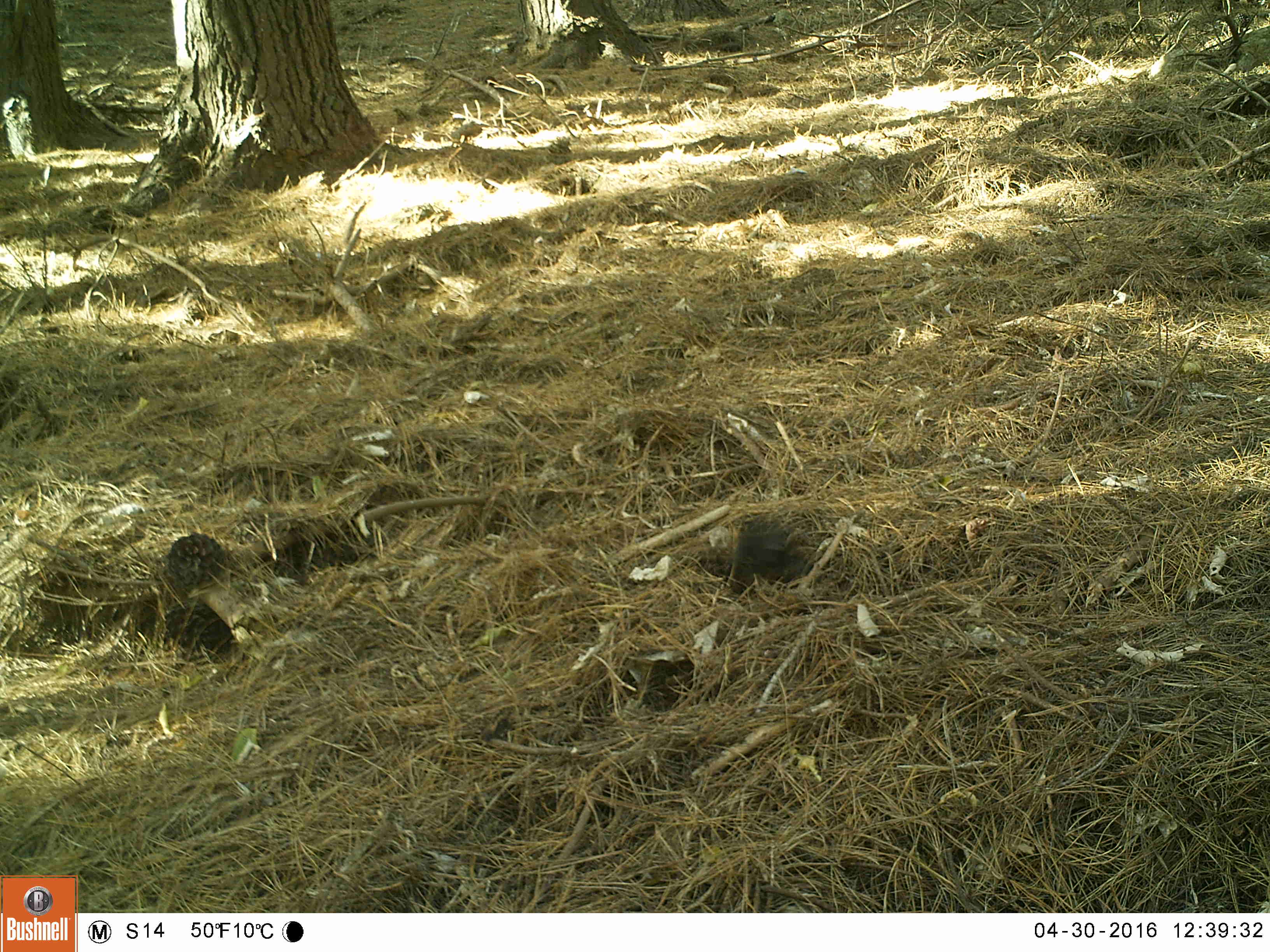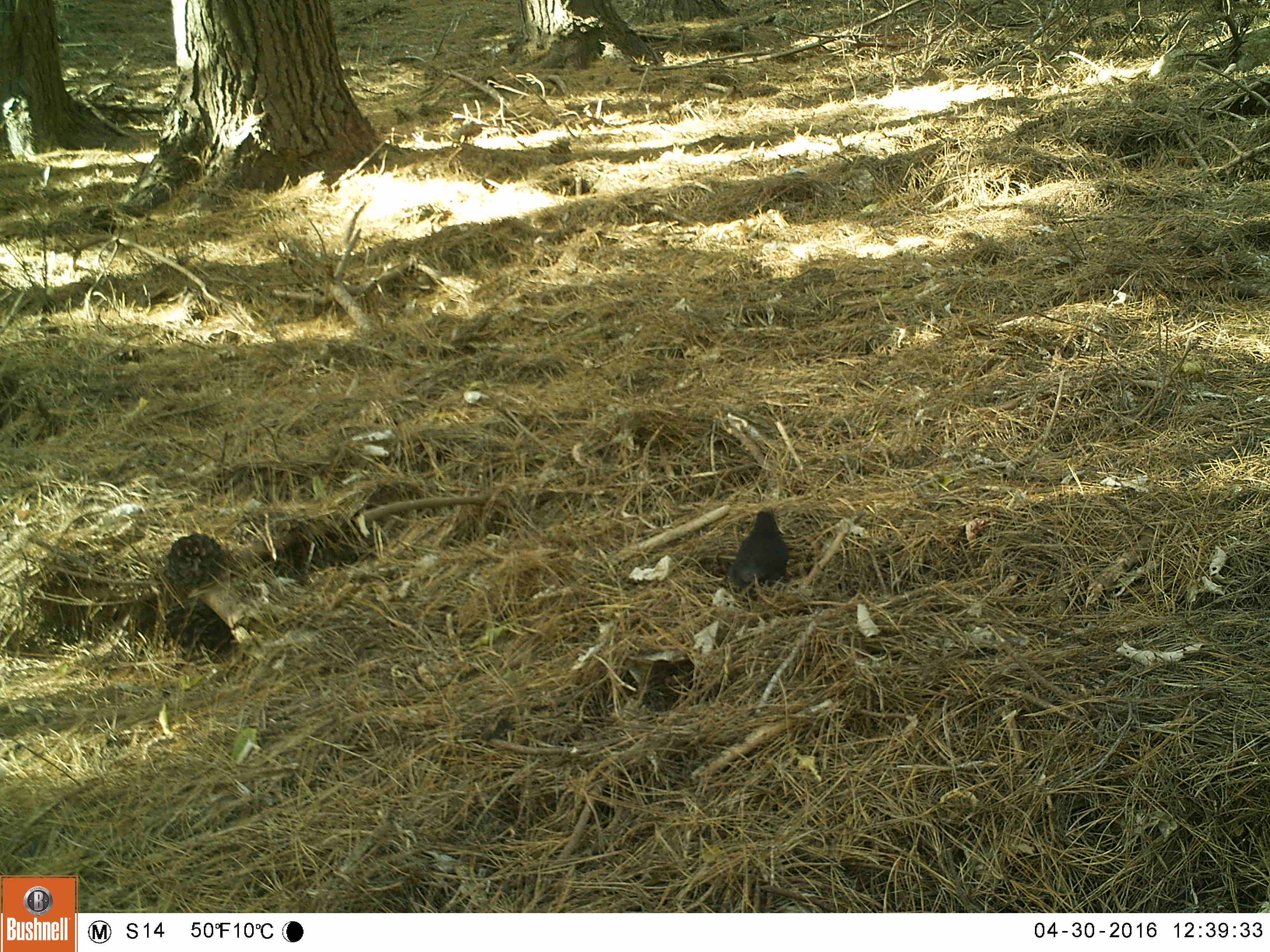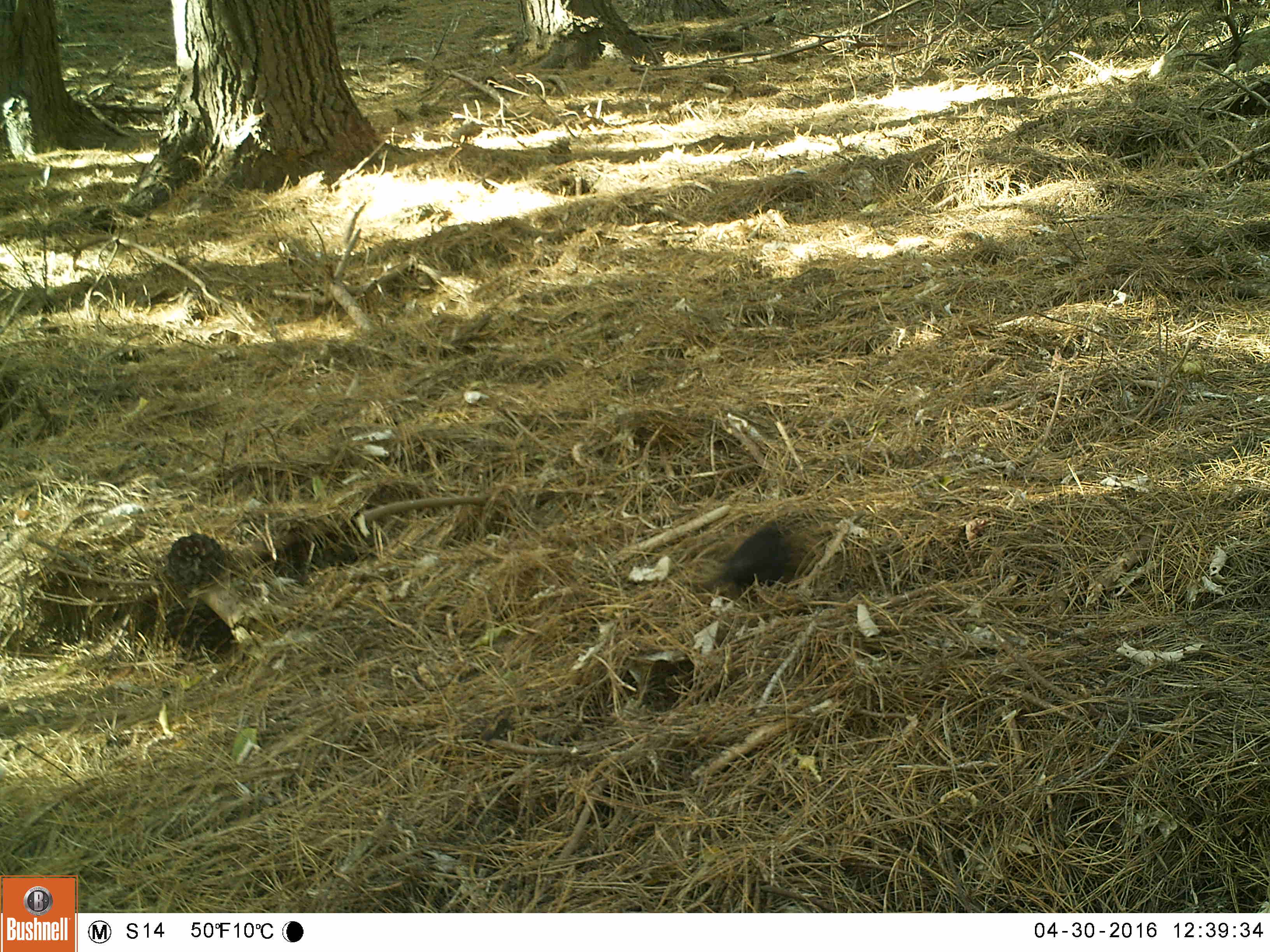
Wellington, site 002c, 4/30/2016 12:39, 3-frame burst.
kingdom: Animalia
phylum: Chordata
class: Aves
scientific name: Aves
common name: bird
Bird (Aves).